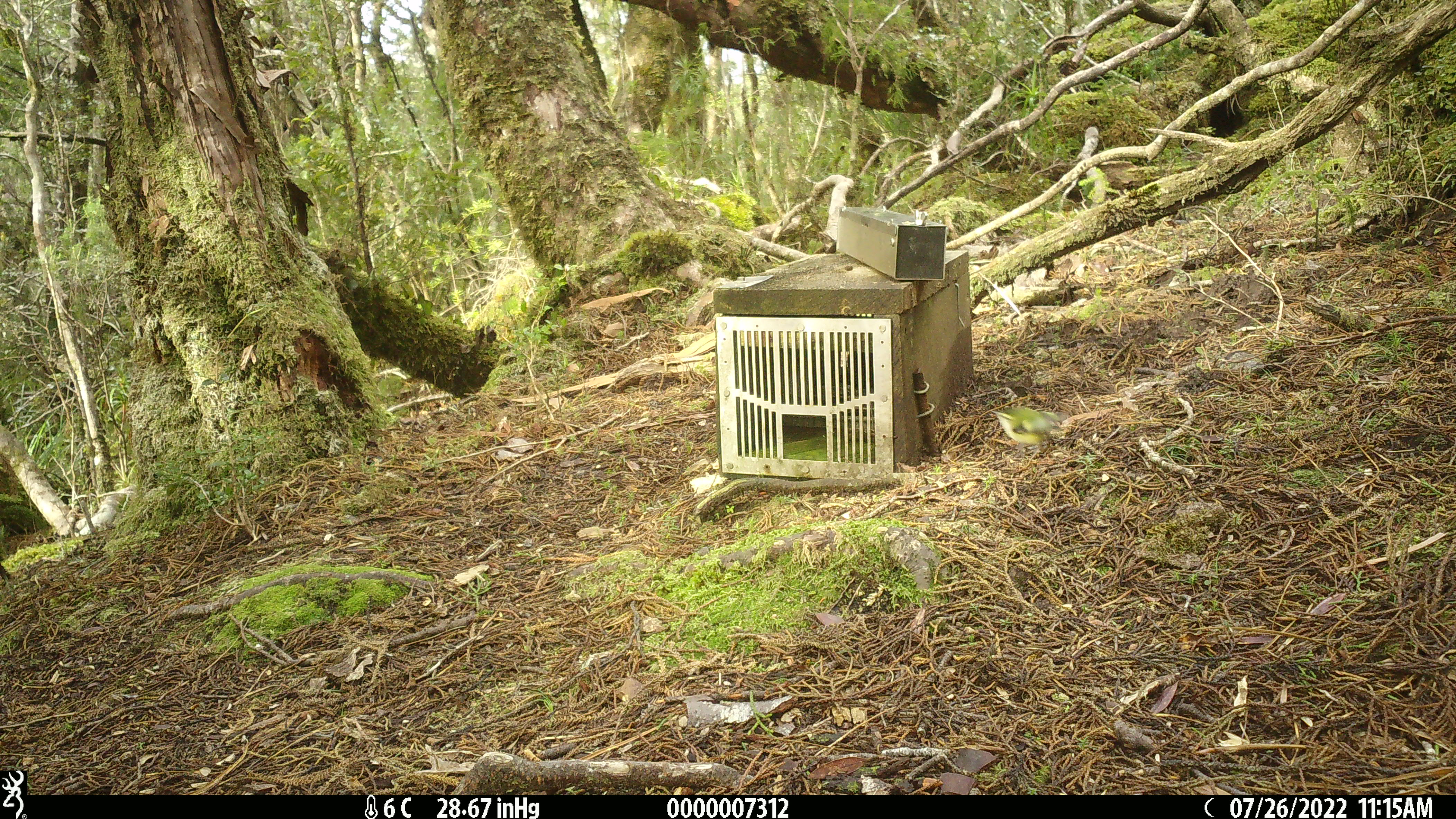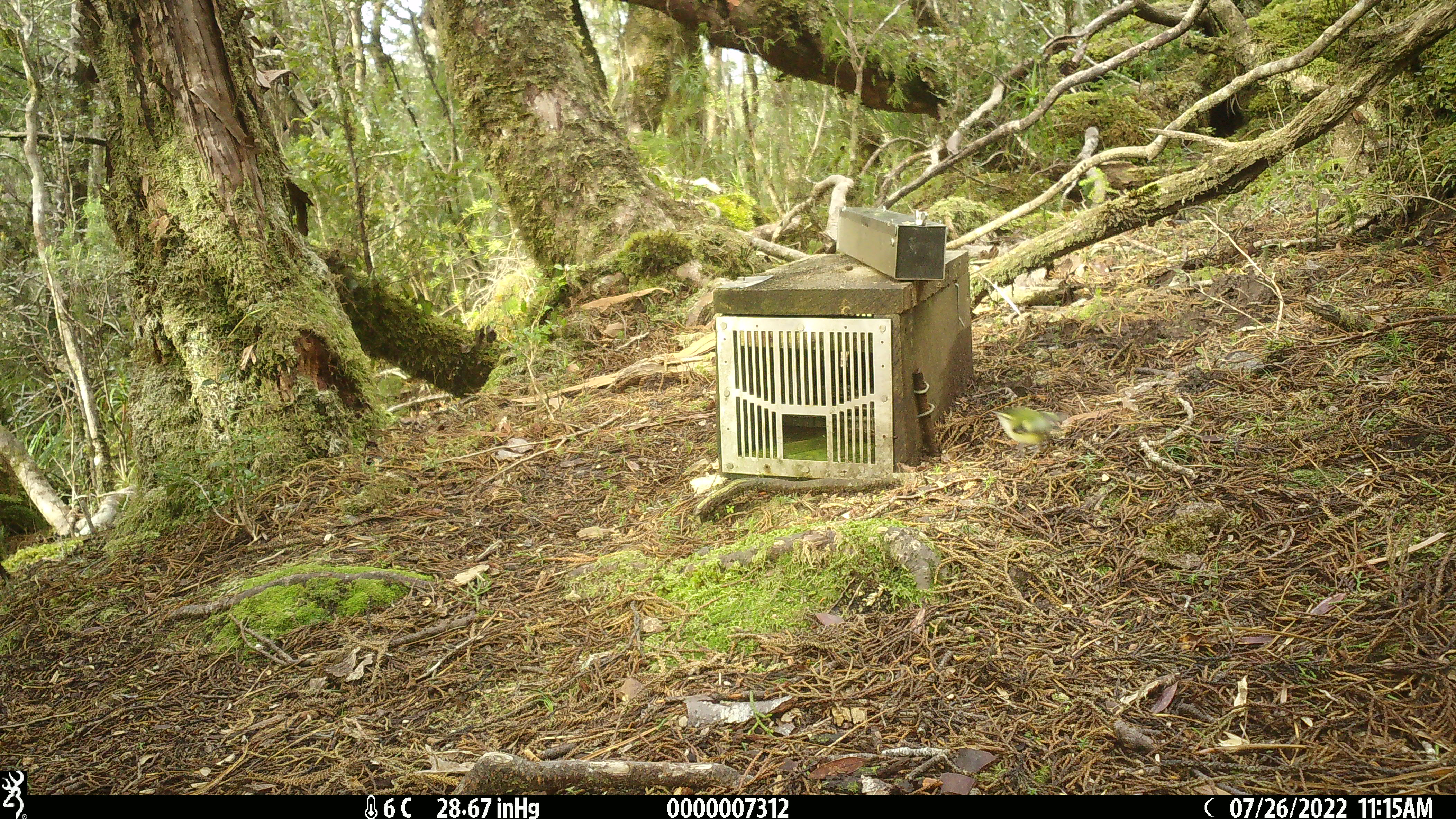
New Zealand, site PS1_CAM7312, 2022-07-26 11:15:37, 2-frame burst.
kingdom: Animalia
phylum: Chordata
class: Aves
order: Passeriformes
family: Acanthisittidae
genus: Acanthisitta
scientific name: Acanthisitta chloris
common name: rifleman